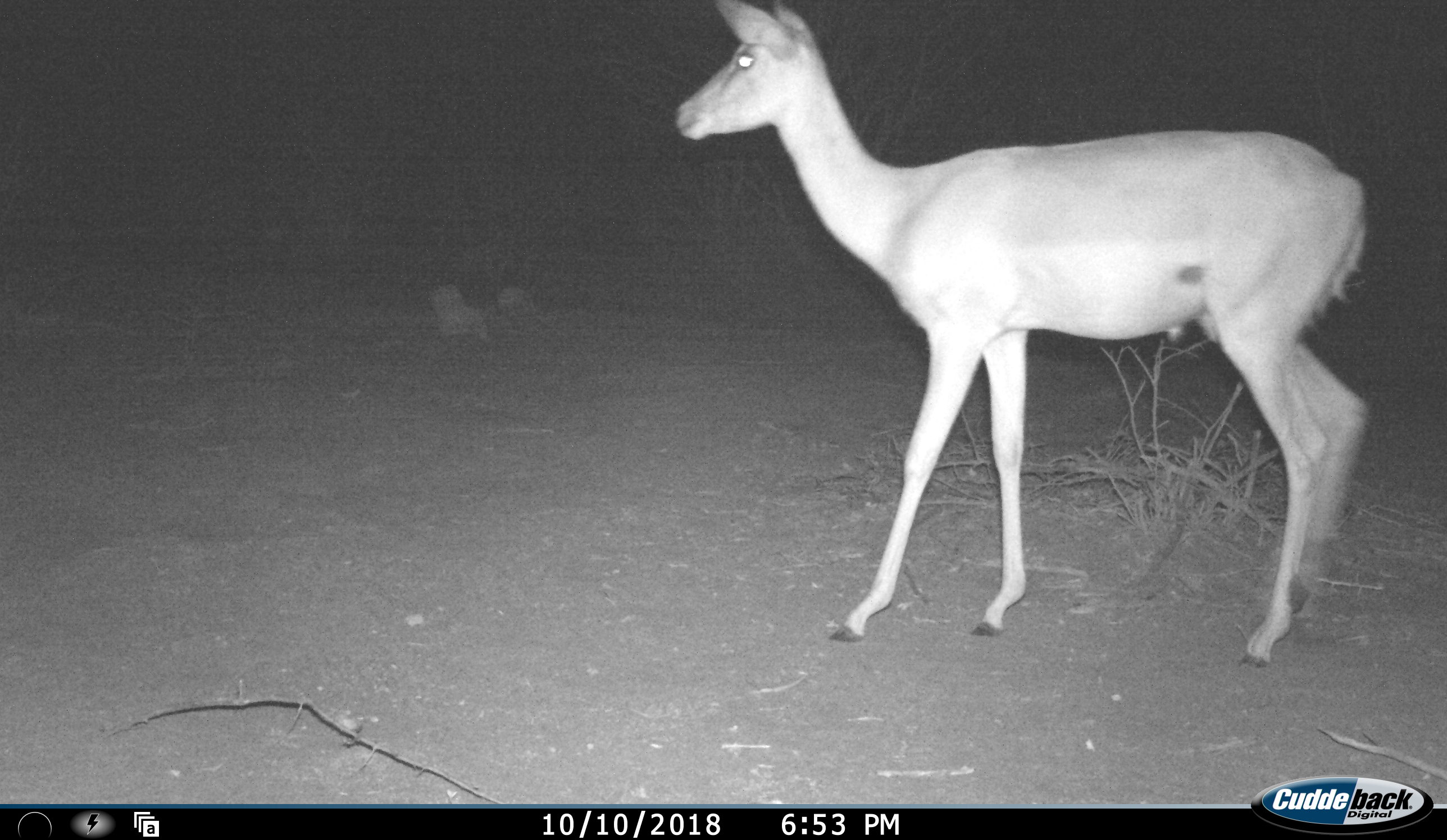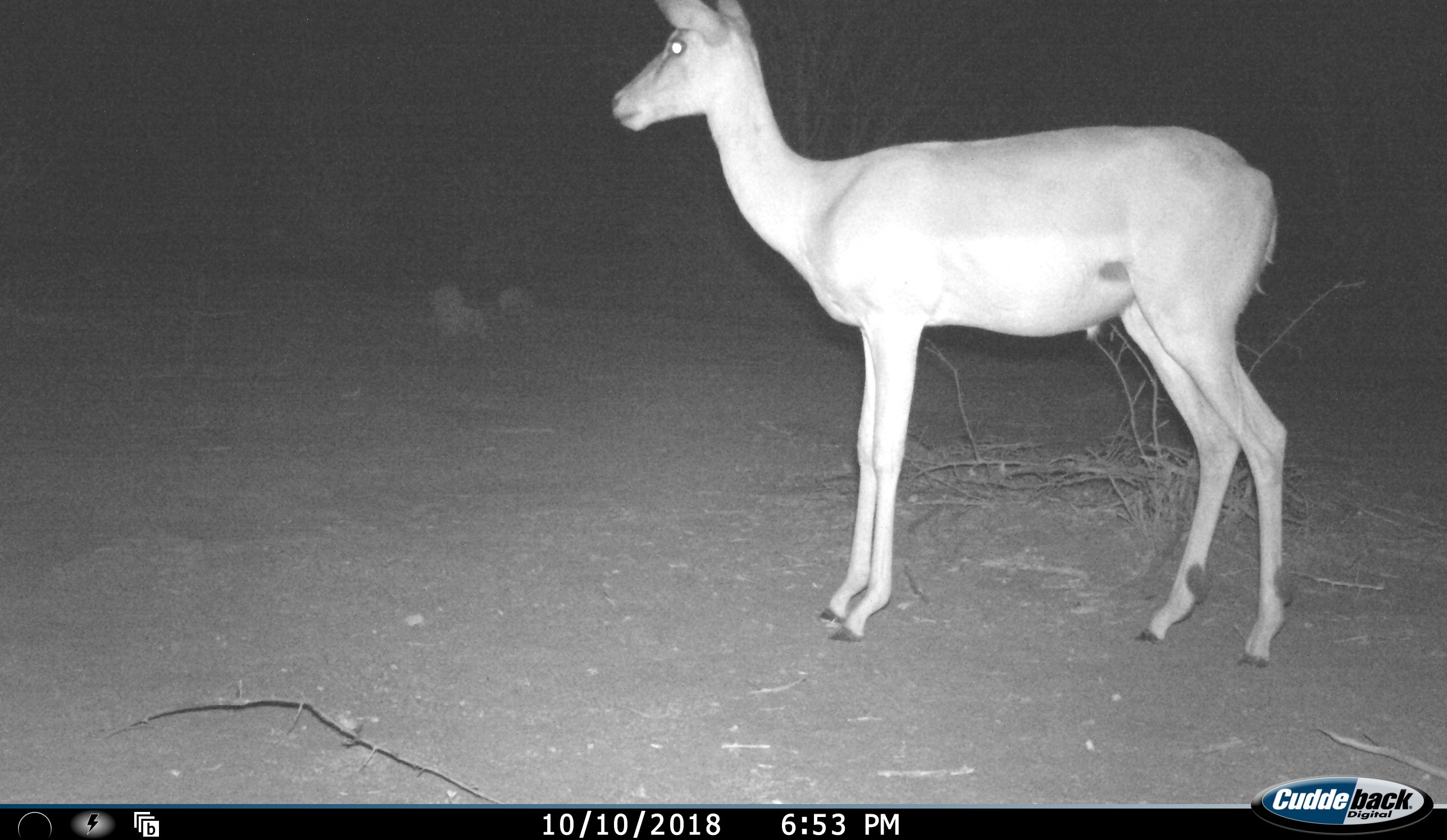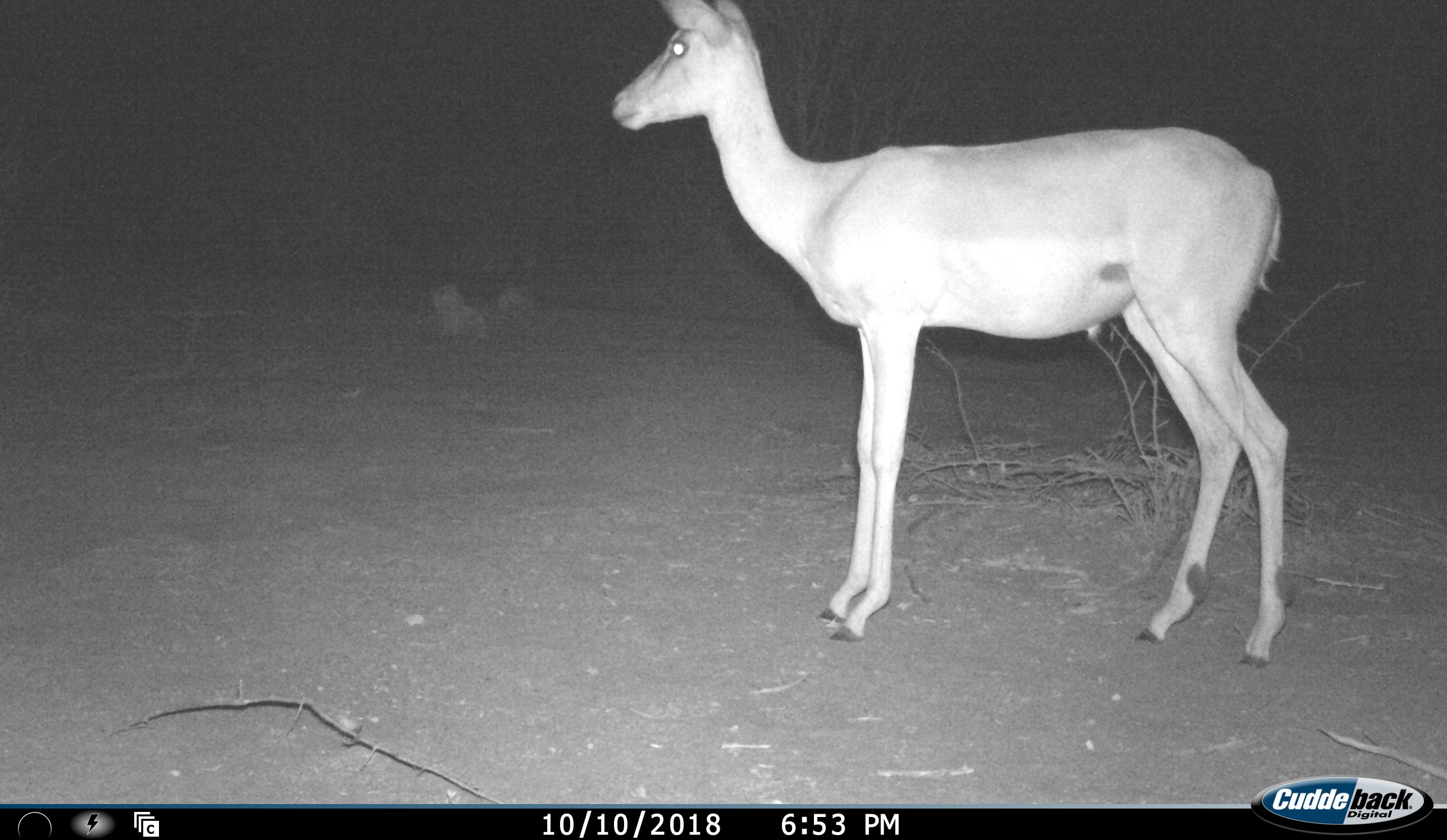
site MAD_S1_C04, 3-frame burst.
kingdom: Animalia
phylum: Chordata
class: Mammalia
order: Artiodactyla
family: Bovidae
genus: Aepyceros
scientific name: Aepyceros melampus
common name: impala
Impala (Aepyceros melampus), count 1. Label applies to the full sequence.